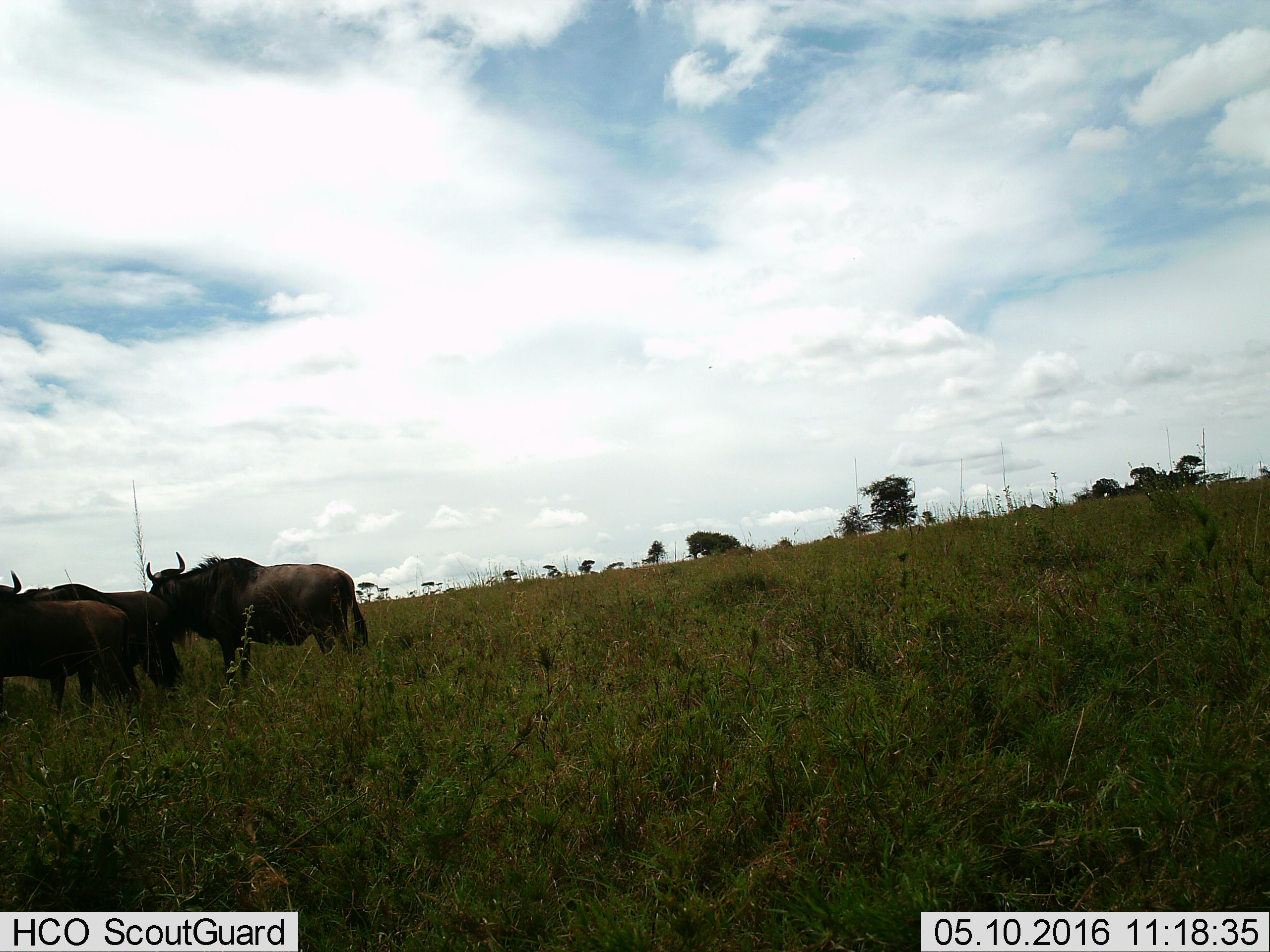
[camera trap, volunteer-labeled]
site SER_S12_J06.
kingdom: Animalia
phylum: Chordata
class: Mammalia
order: Artiodactyla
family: Bovidae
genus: Connochaetes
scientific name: Connochaetes taurinus taurinus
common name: blue wildebeest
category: wildebeestblue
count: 3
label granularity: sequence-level